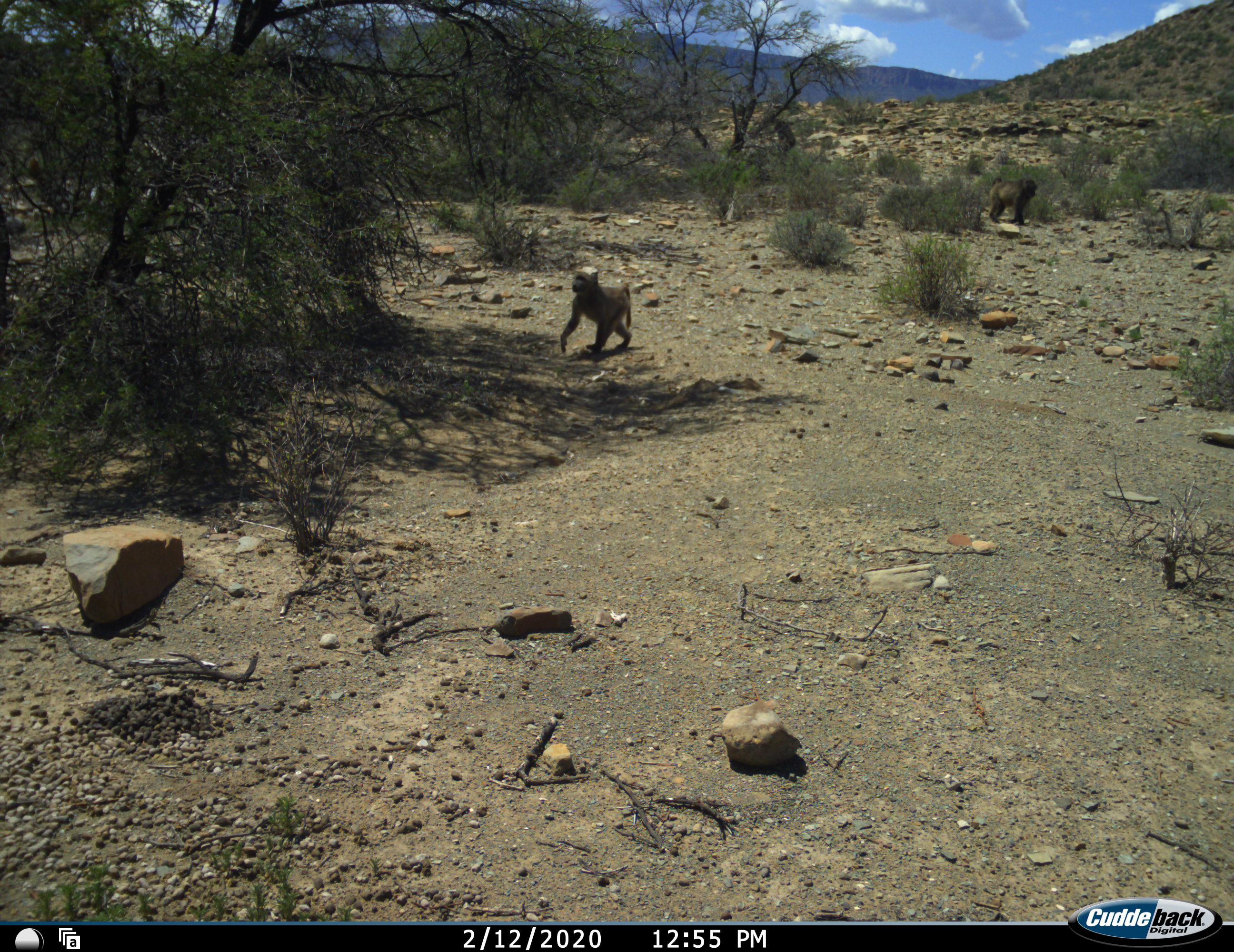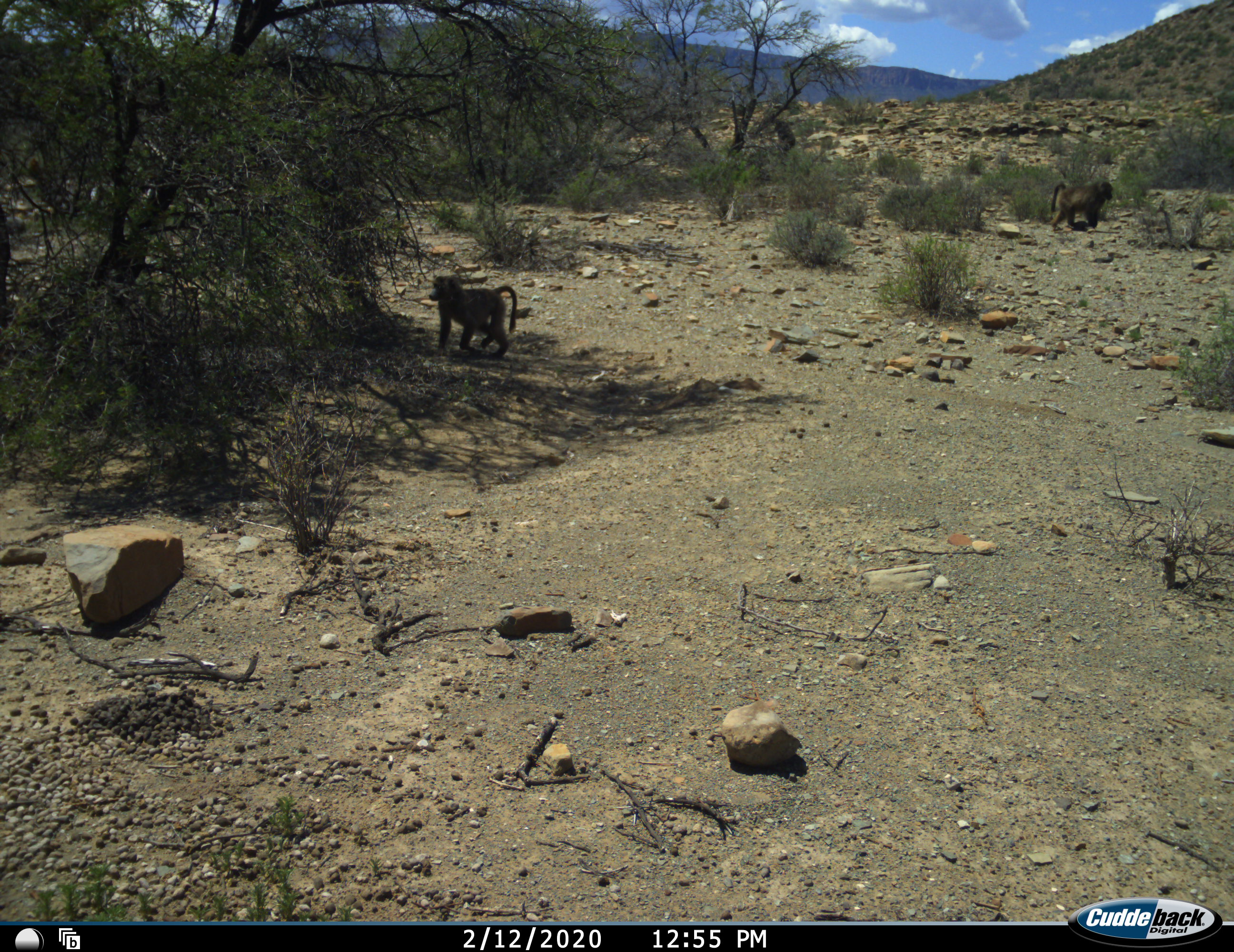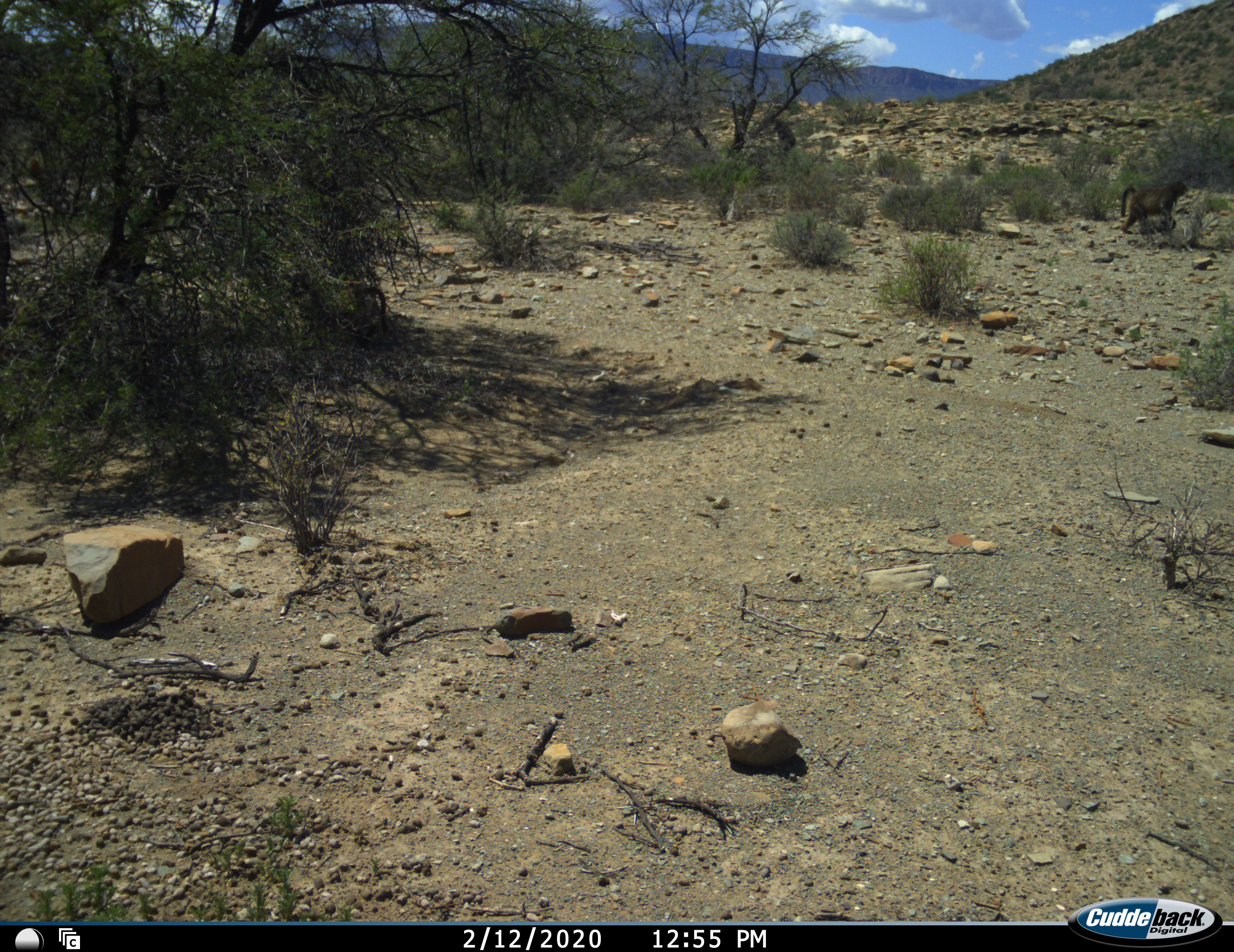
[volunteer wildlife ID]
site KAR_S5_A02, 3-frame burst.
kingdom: Animalia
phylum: Chordata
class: Mammalia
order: Primates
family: Cercopithecidae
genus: Papio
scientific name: Papio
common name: baboon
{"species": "baboon (Papio)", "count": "2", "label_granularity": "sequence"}